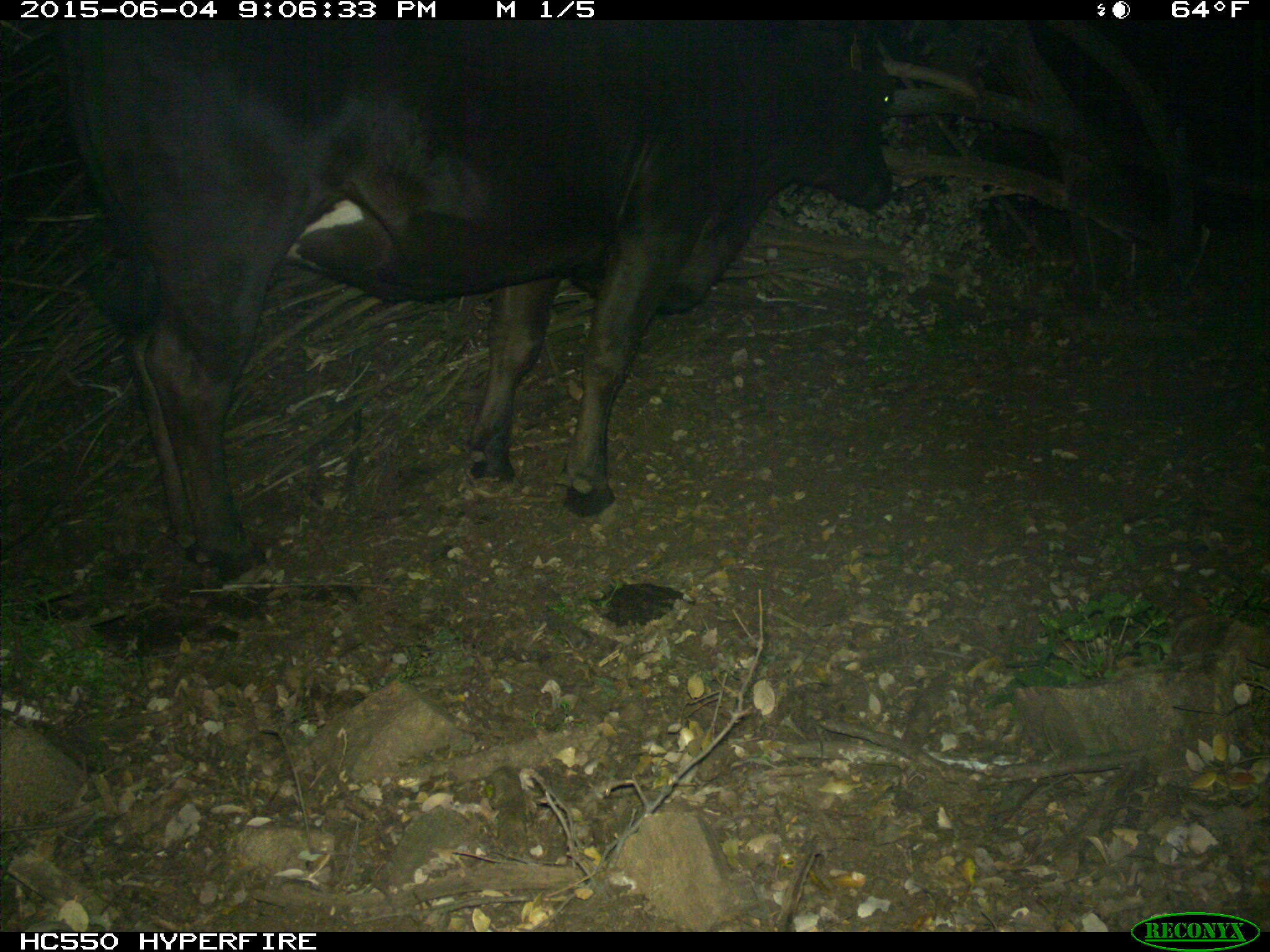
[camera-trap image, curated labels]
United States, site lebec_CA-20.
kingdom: Animalia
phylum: Chordata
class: Mammalia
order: Artiodactyla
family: Bovidae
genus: Bos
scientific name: Bos taurus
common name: domestic cow